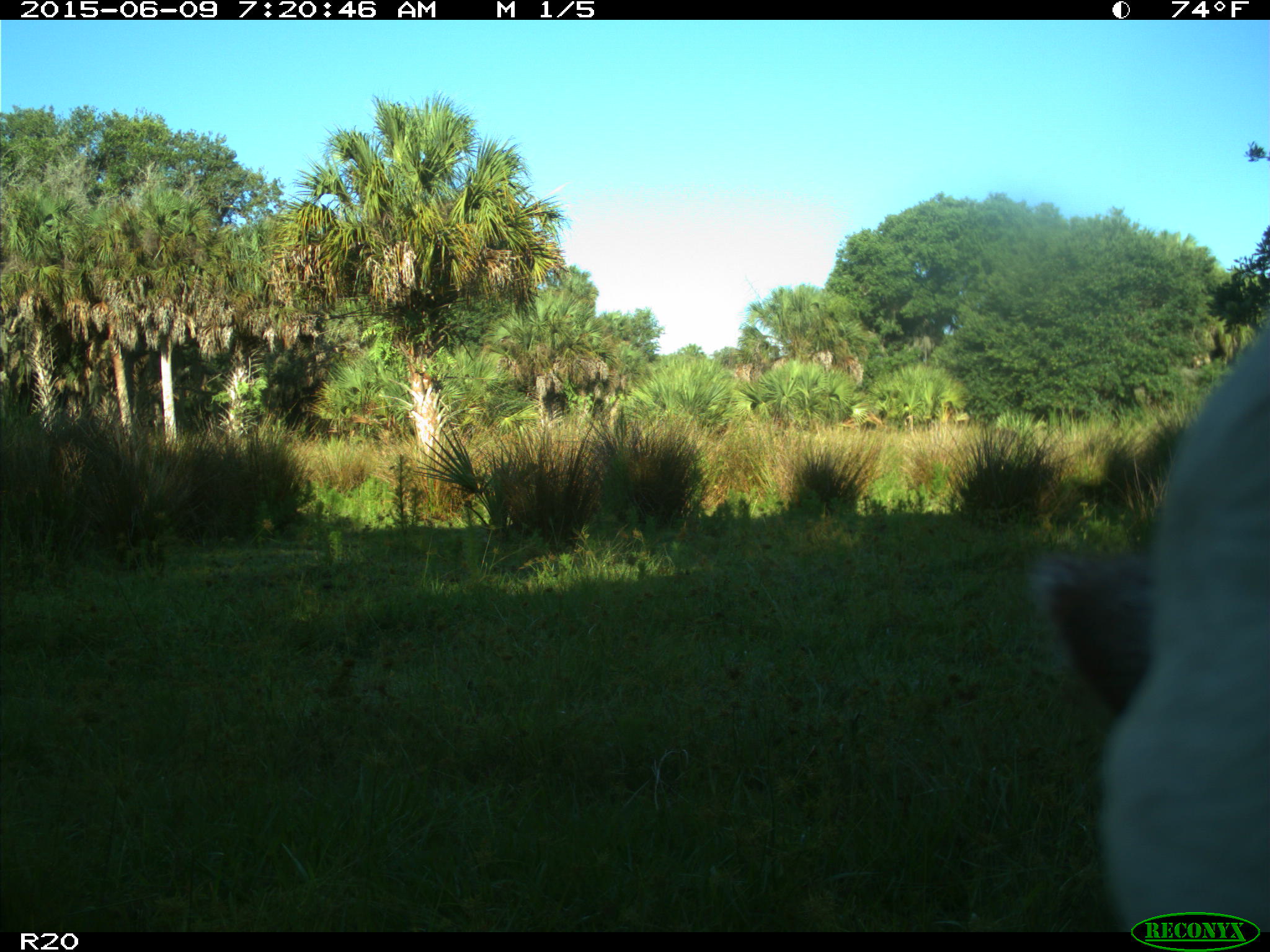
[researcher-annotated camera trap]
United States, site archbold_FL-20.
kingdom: Animalia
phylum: Chordata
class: Mammalia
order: Artiodactyla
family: Bovidae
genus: Bos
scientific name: Bos taurus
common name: domestic cow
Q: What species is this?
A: Bos taurus (domestic cow).